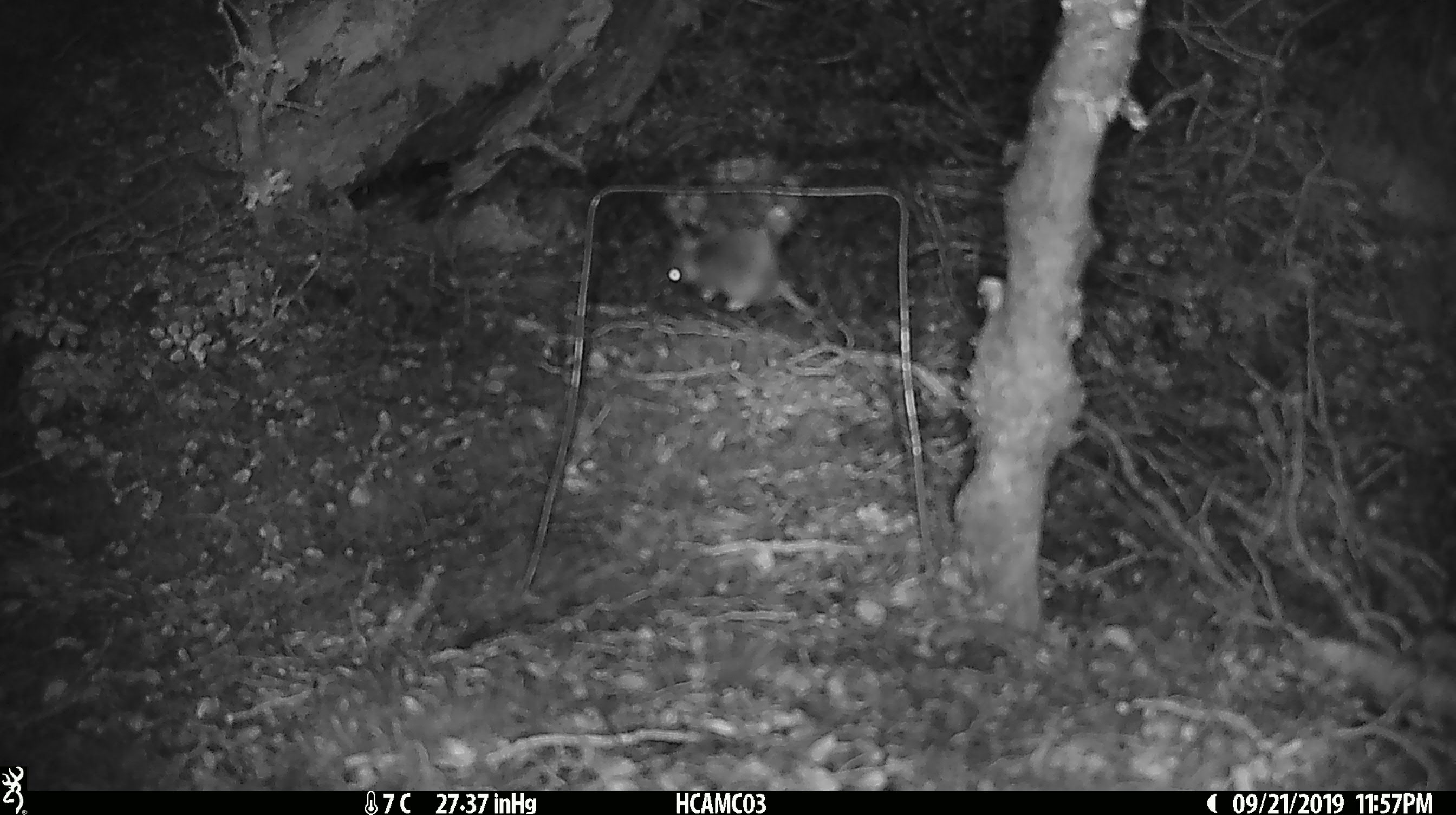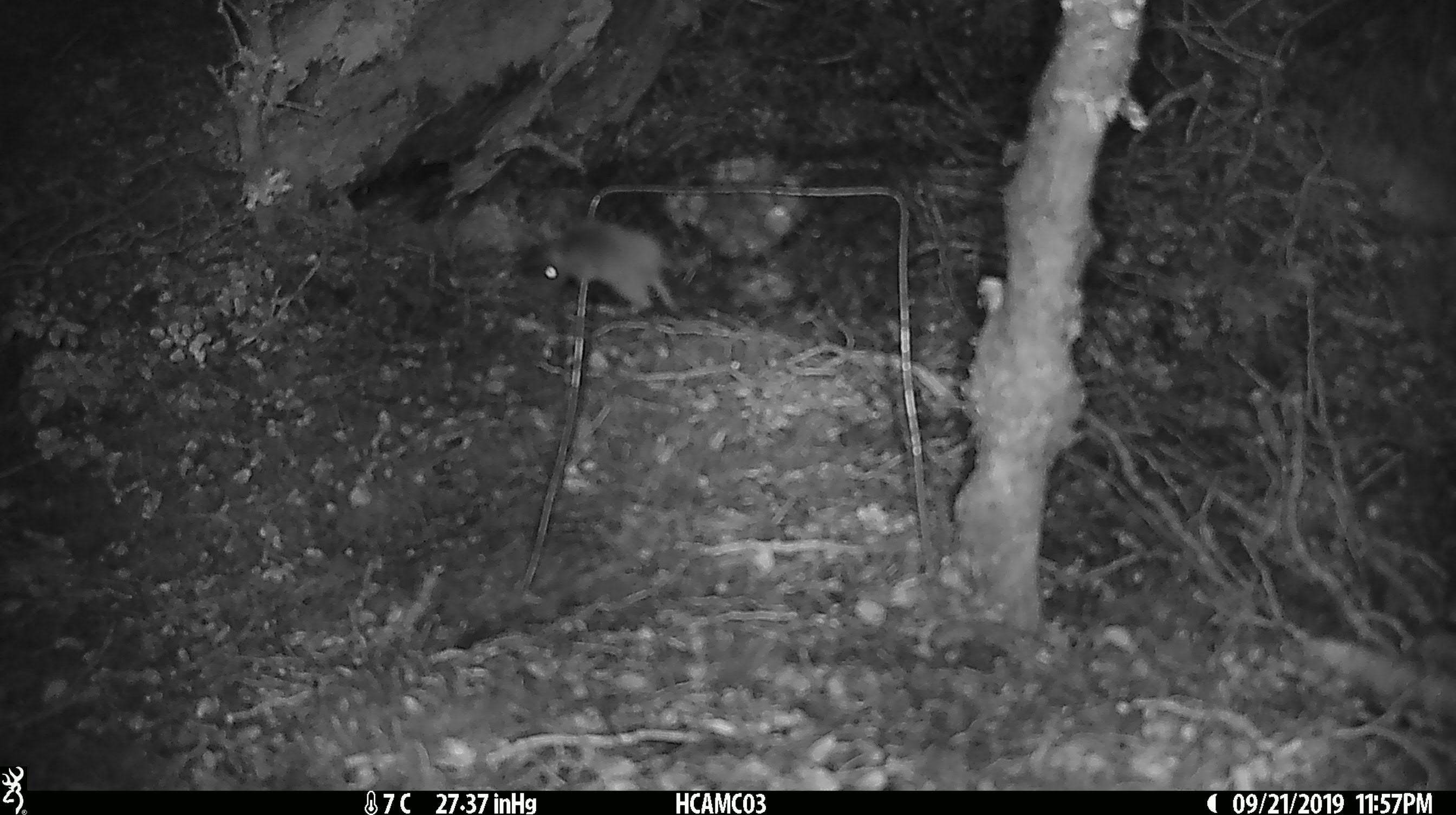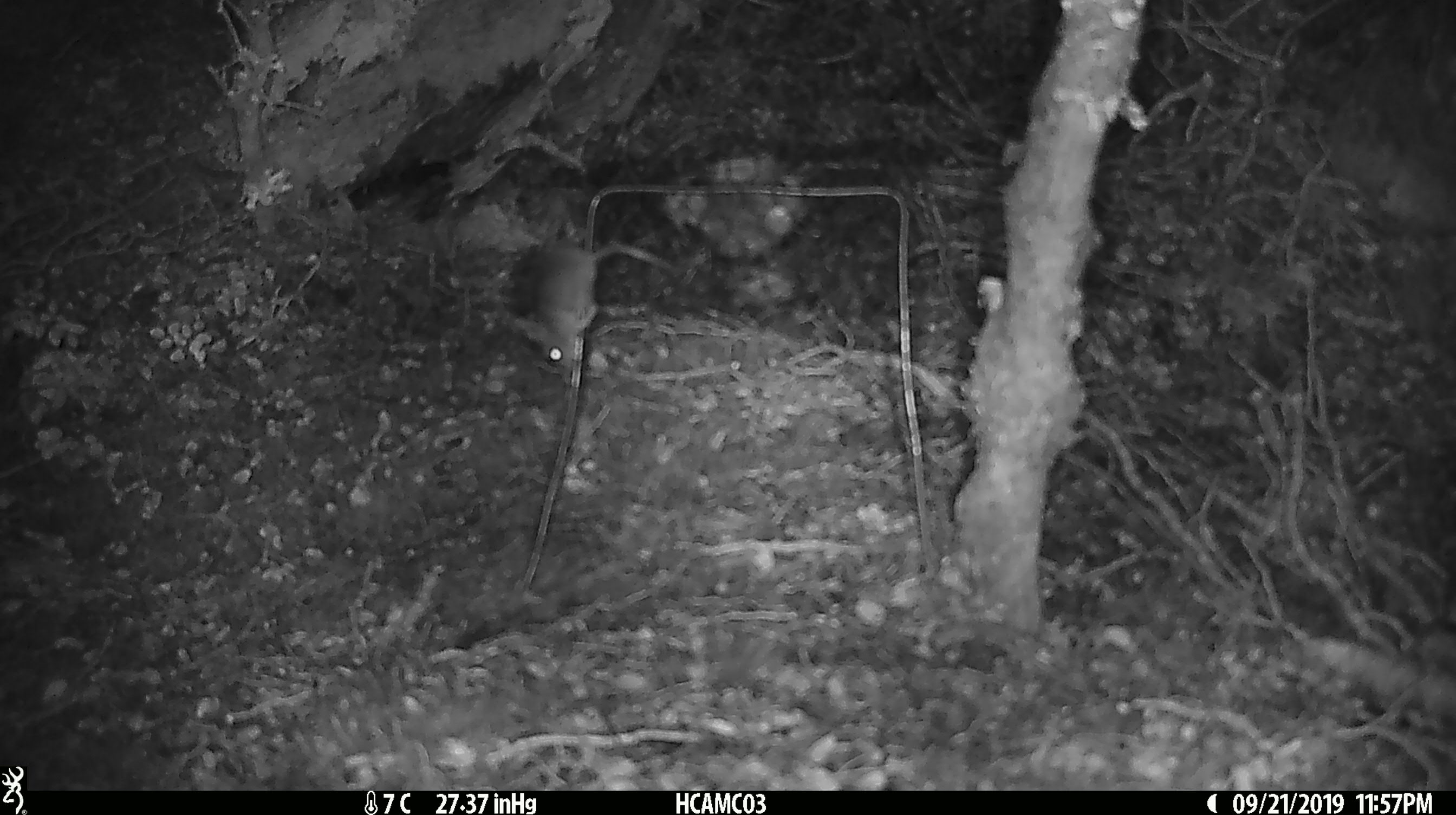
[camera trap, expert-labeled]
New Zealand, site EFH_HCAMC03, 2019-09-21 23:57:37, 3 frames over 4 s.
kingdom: Animalia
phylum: Chordata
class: Mammalia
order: Rodentia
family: Muridae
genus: Mus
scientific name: Mus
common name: mouse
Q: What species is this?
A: Mouse (Mus).